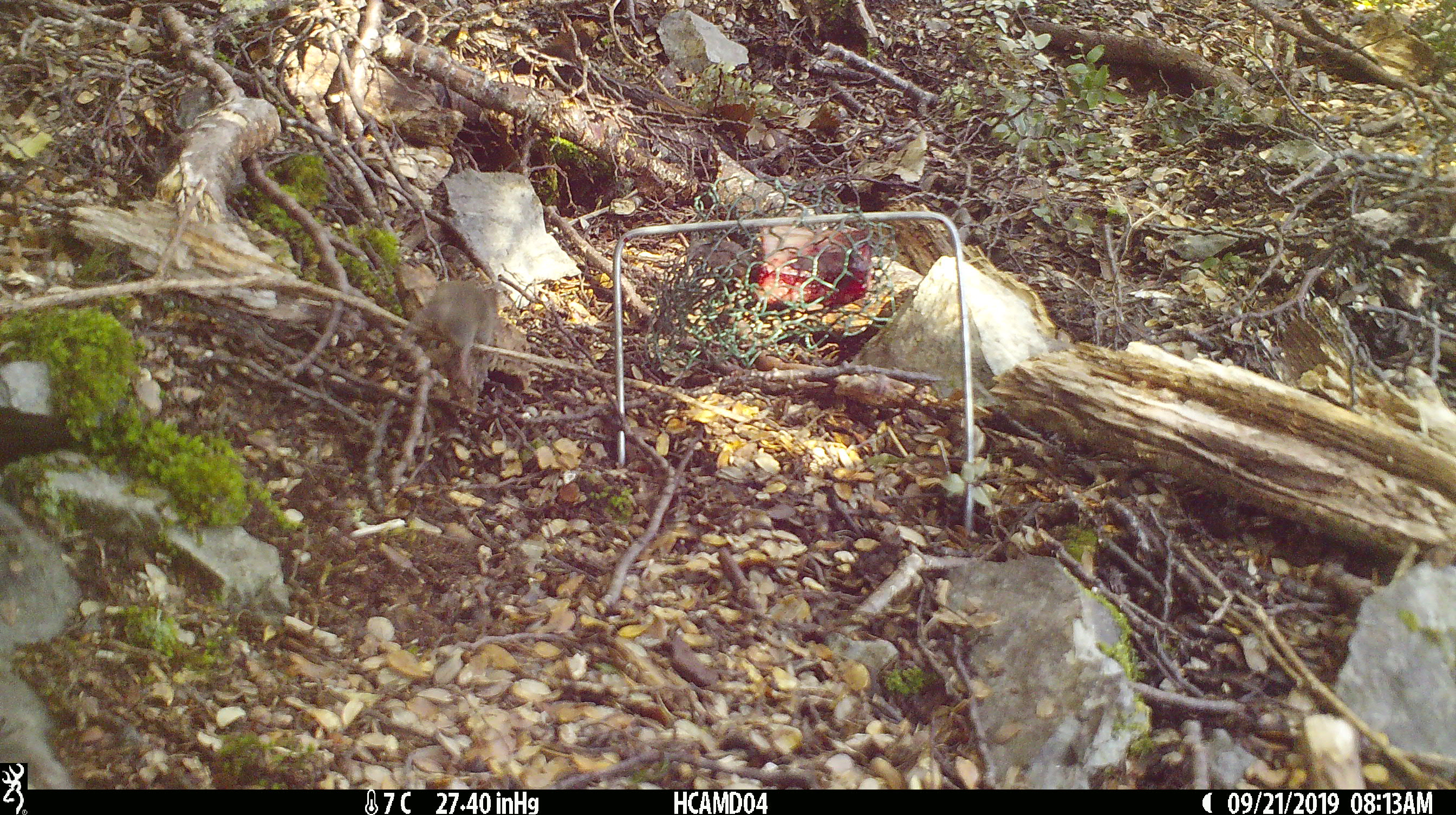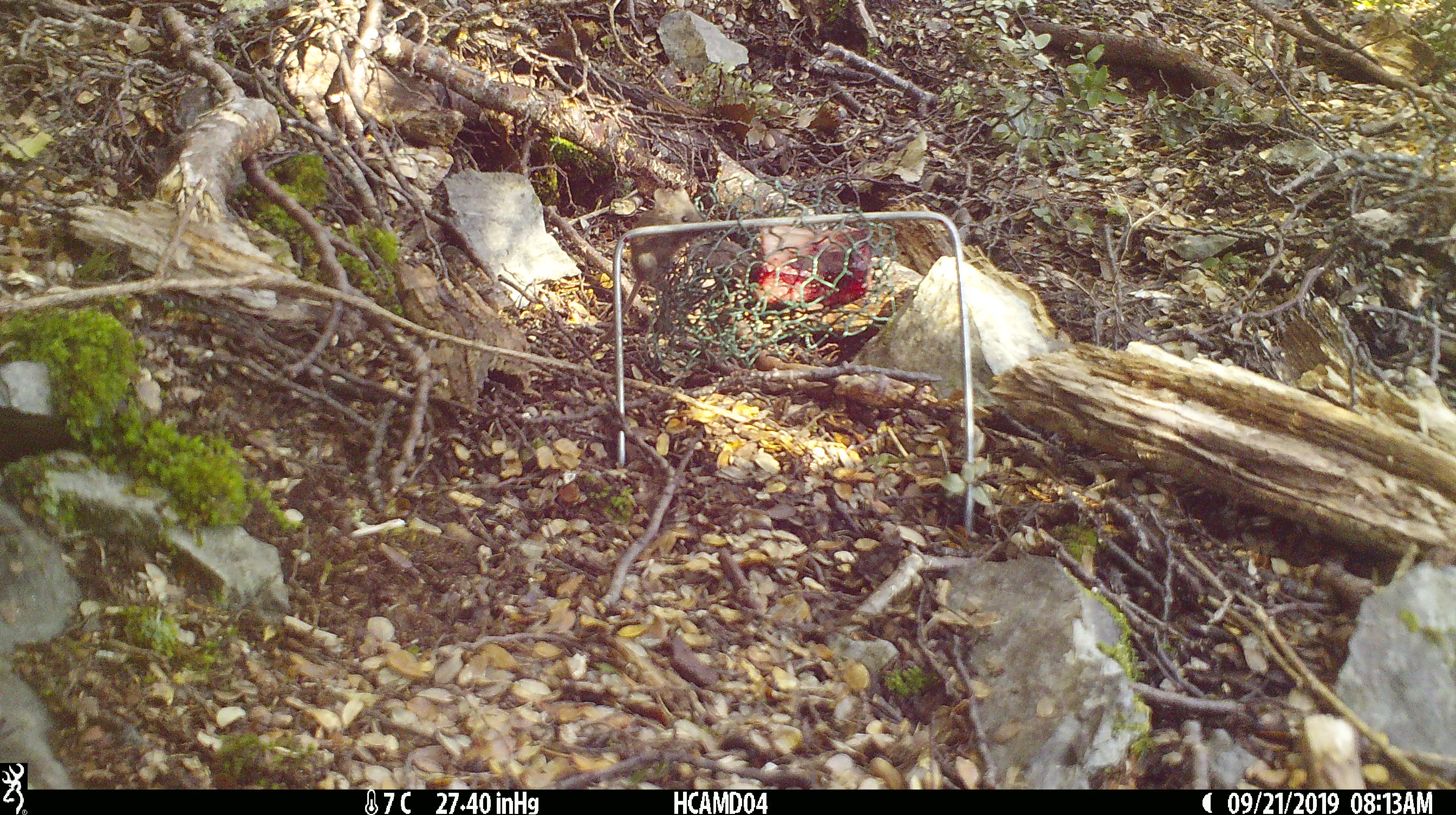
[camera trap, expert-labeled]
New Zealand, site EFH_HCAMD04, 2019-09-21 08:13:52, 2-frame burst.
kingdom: Animalia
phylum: Chordata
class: Mammalia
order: Rodentia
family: Muridae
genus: Mus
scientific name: Mus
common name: mouse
Mouse (Mus).